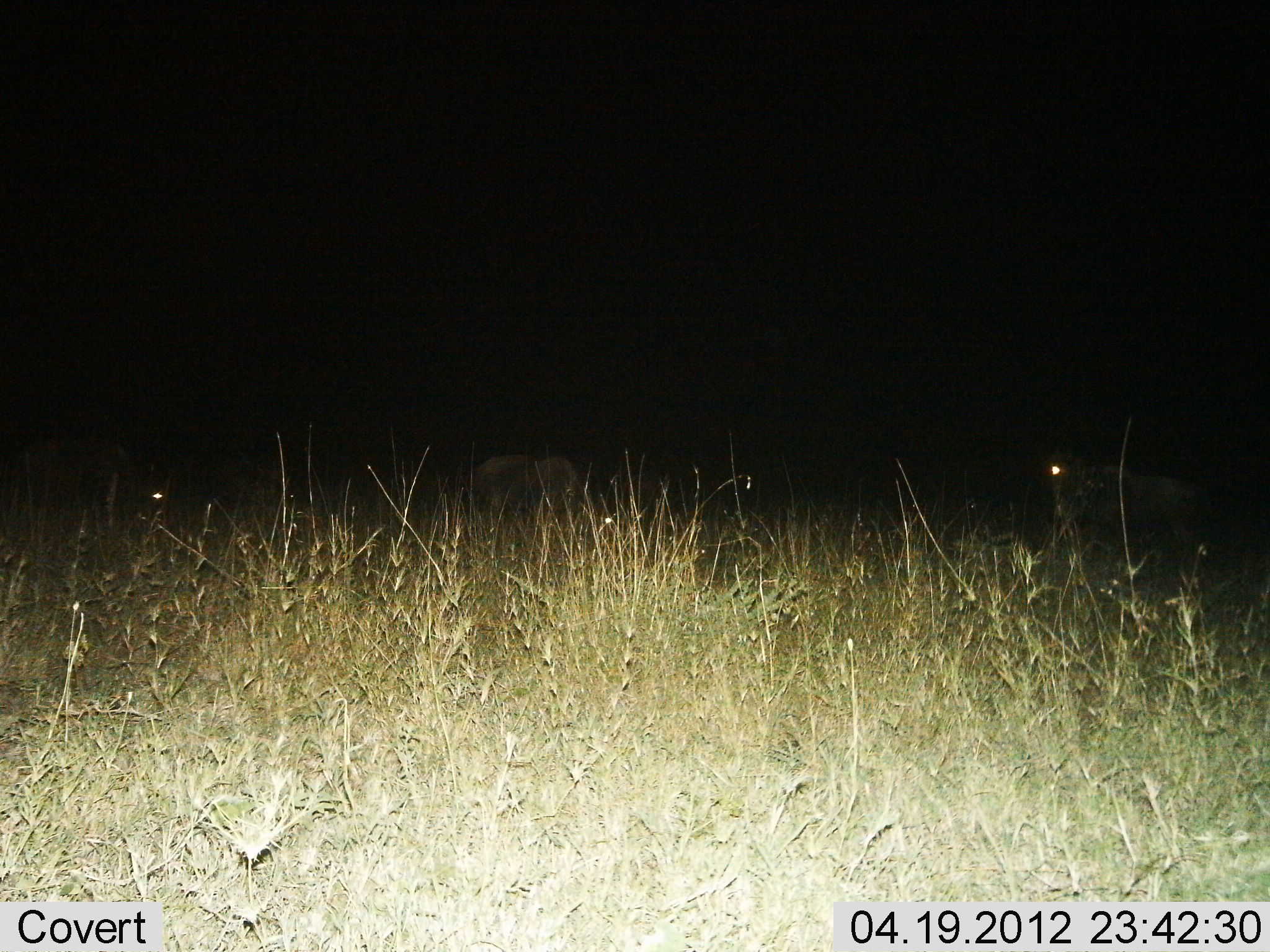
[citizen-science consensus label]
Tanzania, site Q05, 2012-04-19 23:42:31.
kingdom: Animalia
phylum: Chordata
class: Mammalia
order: Artiodactyla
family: Bovidae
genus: Connochaetes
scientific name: Connochaetes taurinus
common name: blue wildebeest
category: wildebeest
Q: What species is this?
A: Wildebeest (blue wildebeest) (Connochaetes taurinus).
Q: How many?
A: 4.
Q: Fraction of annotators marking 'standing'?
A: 64%.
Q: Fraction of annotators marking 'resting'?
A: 0%.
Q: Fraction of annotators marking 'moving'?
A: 29%.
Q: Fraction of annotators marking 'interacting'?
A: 0%.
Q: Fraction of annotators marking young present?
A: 0%.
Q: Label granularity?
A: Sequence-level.